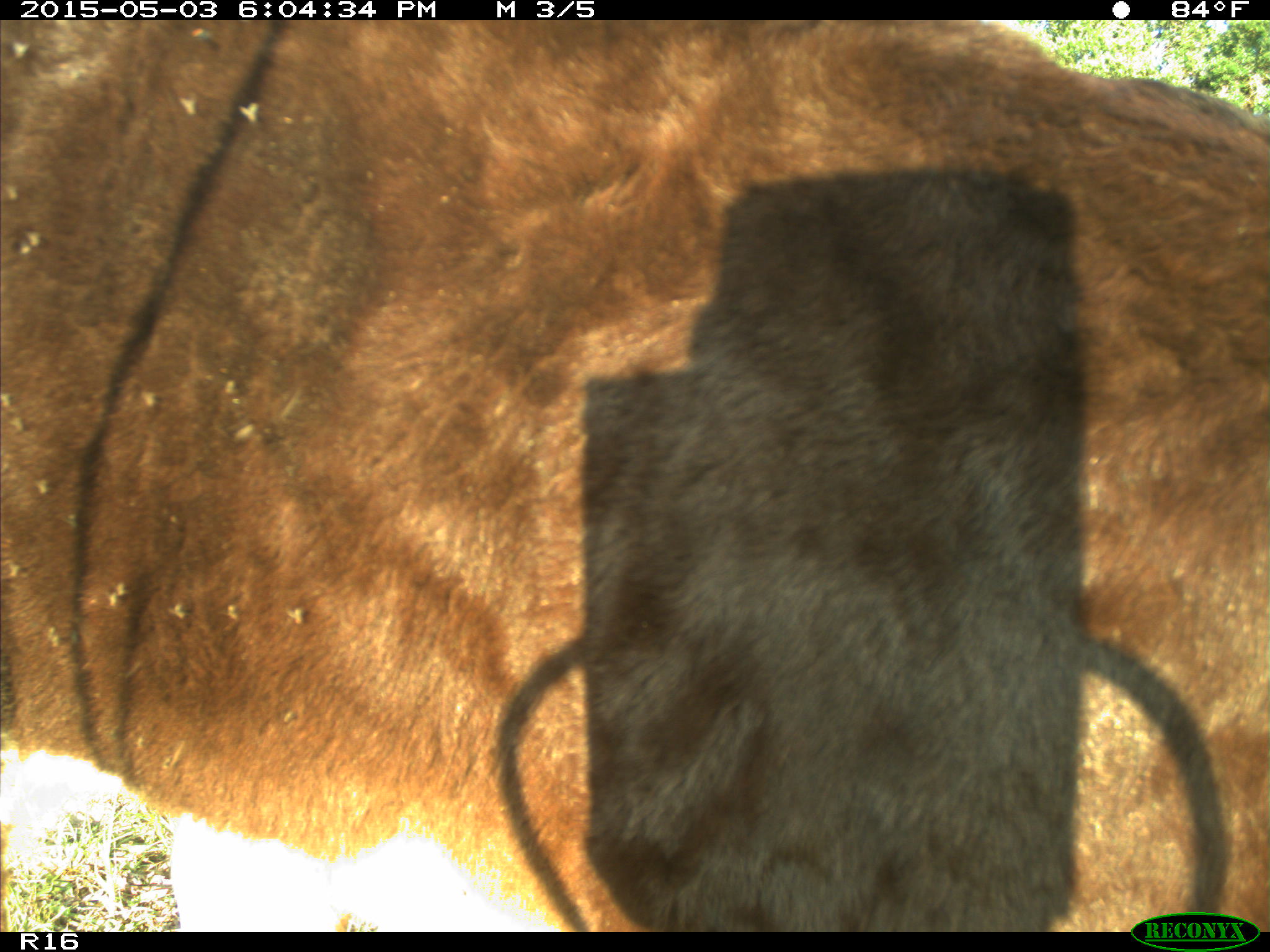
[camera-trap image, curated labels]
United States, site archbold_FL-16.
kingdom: Animalia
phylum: Chordata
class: Mammalia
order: Artiodactyla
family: Bovidae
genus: Bos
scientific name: Bos taurus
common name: domestic cow